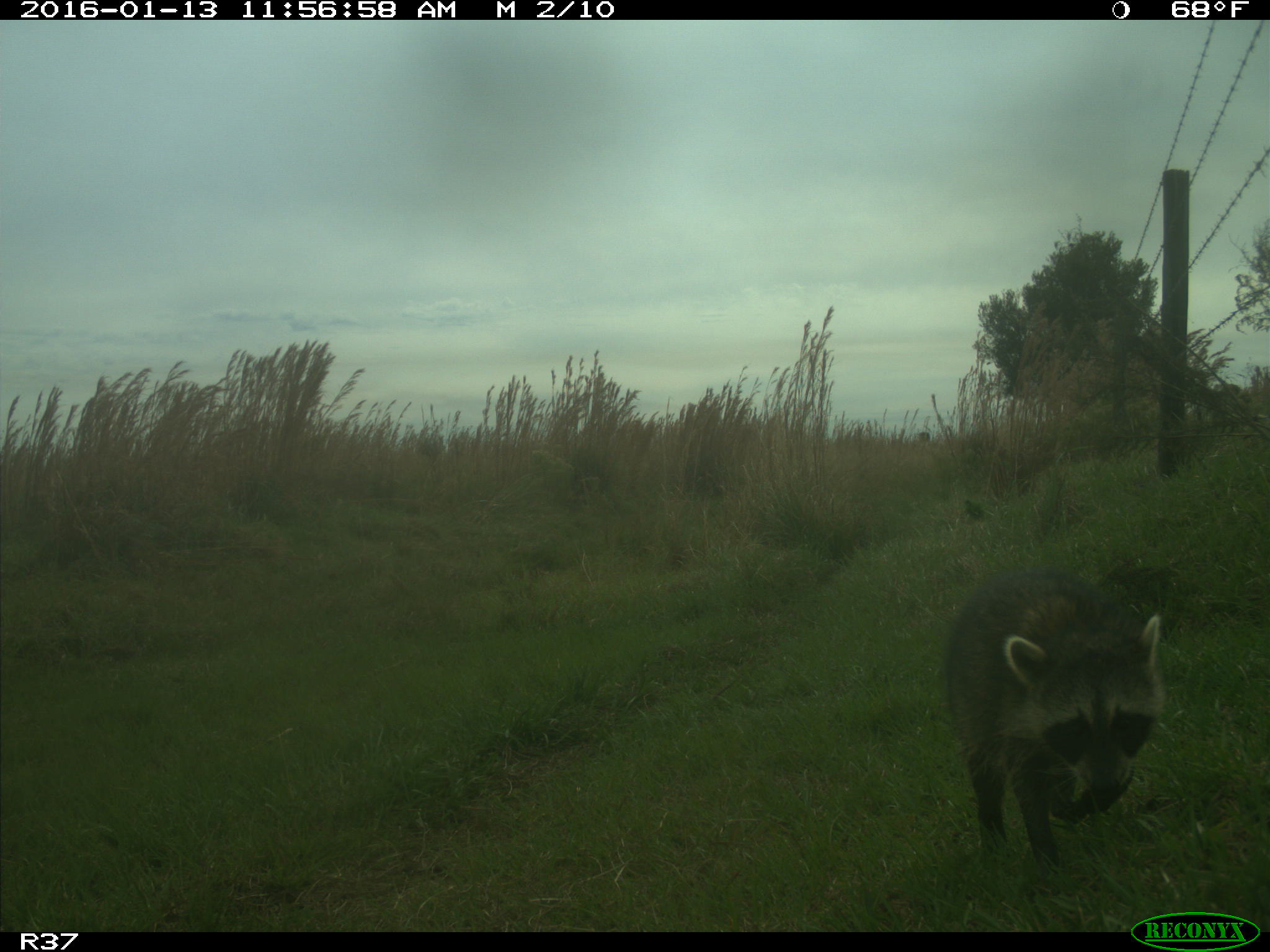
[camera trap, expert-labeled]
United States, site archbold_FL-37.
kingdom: Animalia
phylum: Chordata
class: Mammalia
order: Carnivora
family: Procyonidae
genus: Procyon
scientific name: Procyon lotor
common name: common raccoon